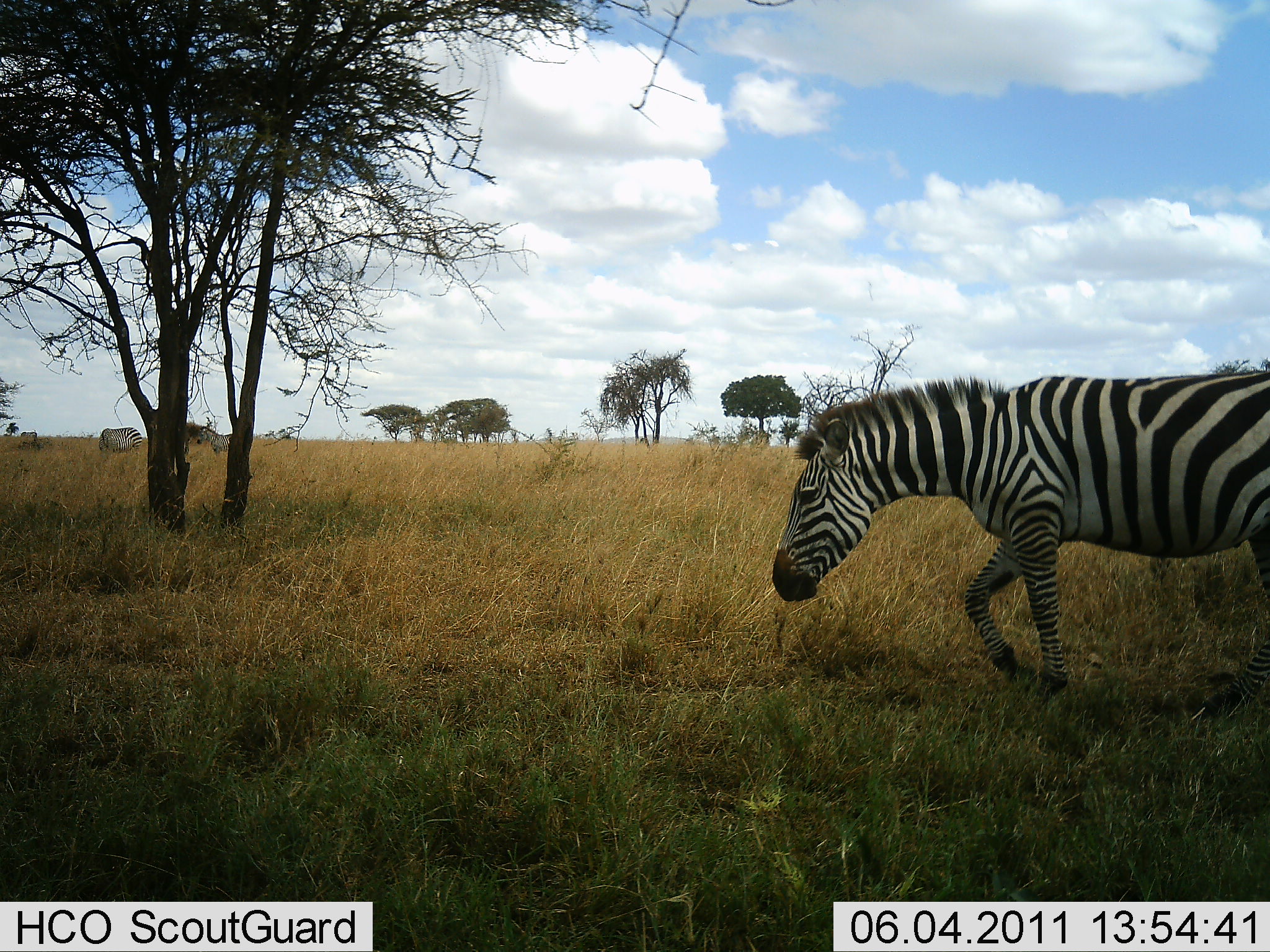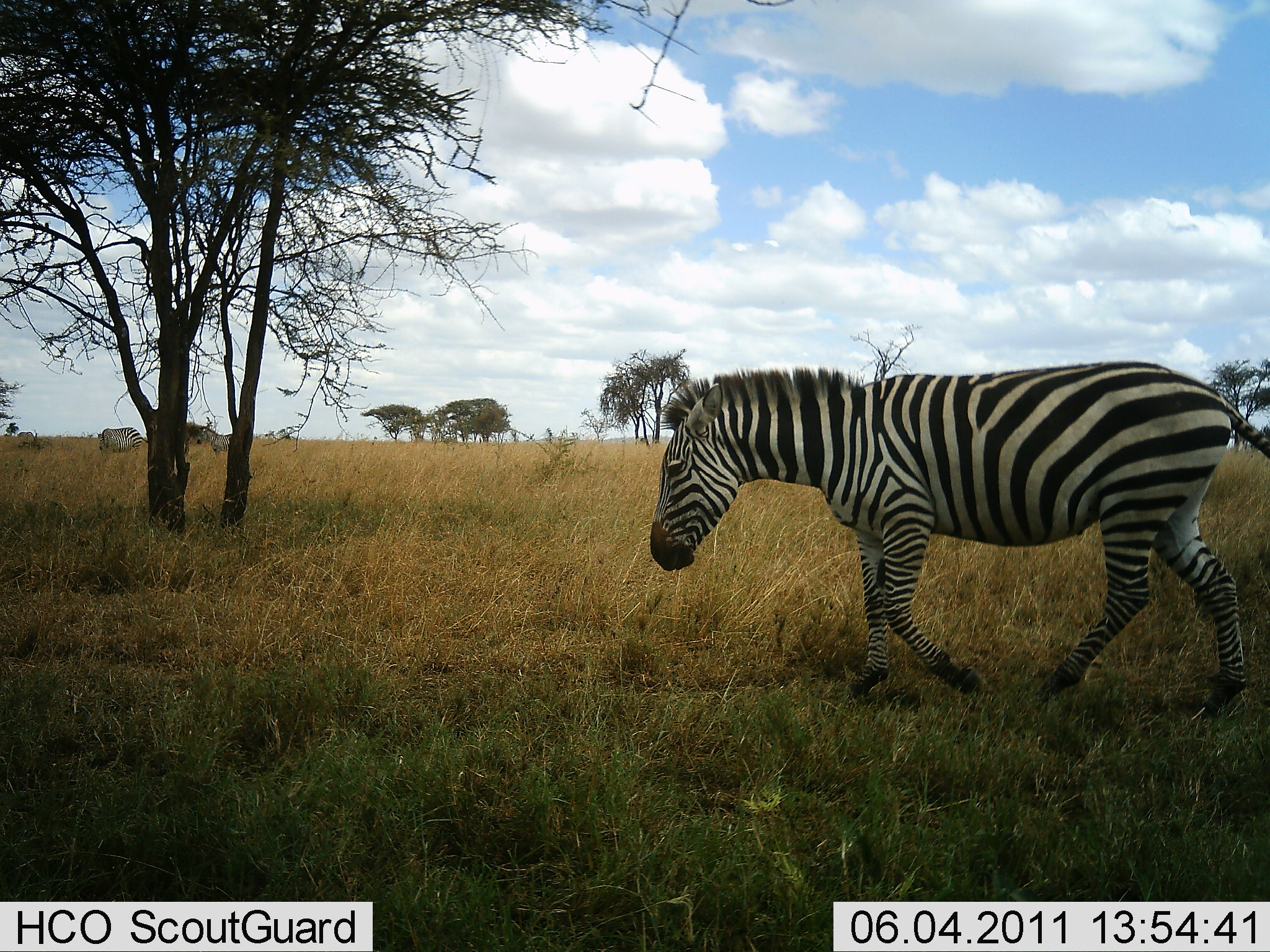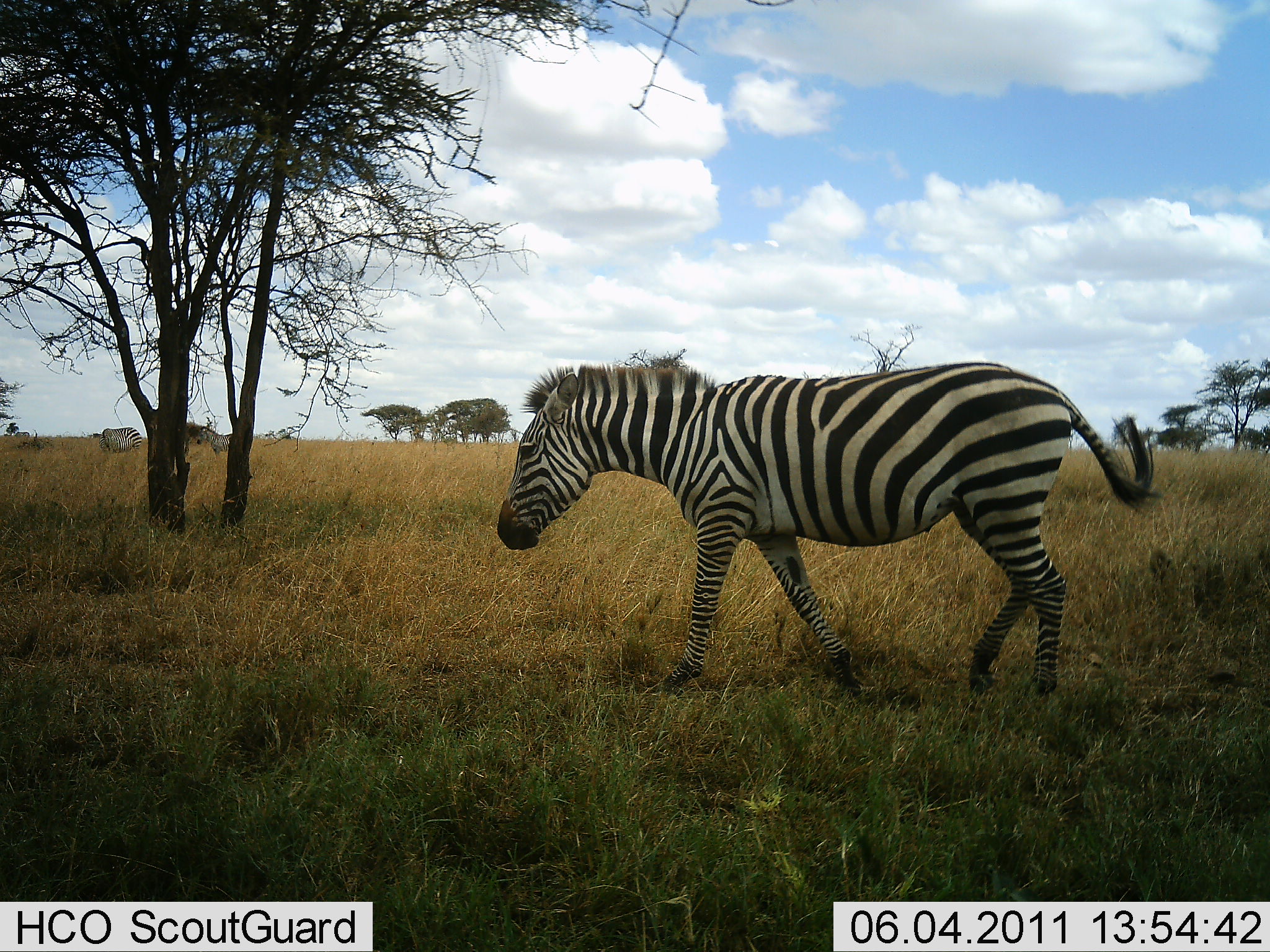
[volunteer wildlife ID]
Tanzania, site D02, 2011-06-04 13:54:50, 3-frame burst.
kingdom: Animalia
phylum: Chordata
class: Mammalia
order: Perissodactyla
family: Equidae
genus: Equus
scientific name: Equus quagga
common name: plains zebra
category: zebra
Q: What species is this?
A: Zebra (plains zebra) (Equus quagga).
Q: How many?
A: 3.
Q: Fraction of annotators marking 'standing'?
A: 44%.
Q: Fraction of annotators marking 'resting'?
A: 0%.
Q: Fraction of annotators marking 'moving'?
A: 100%.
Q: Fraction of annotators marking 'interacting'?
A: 0%.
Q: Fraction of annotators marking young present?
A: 0%.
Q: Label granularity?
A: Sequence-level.